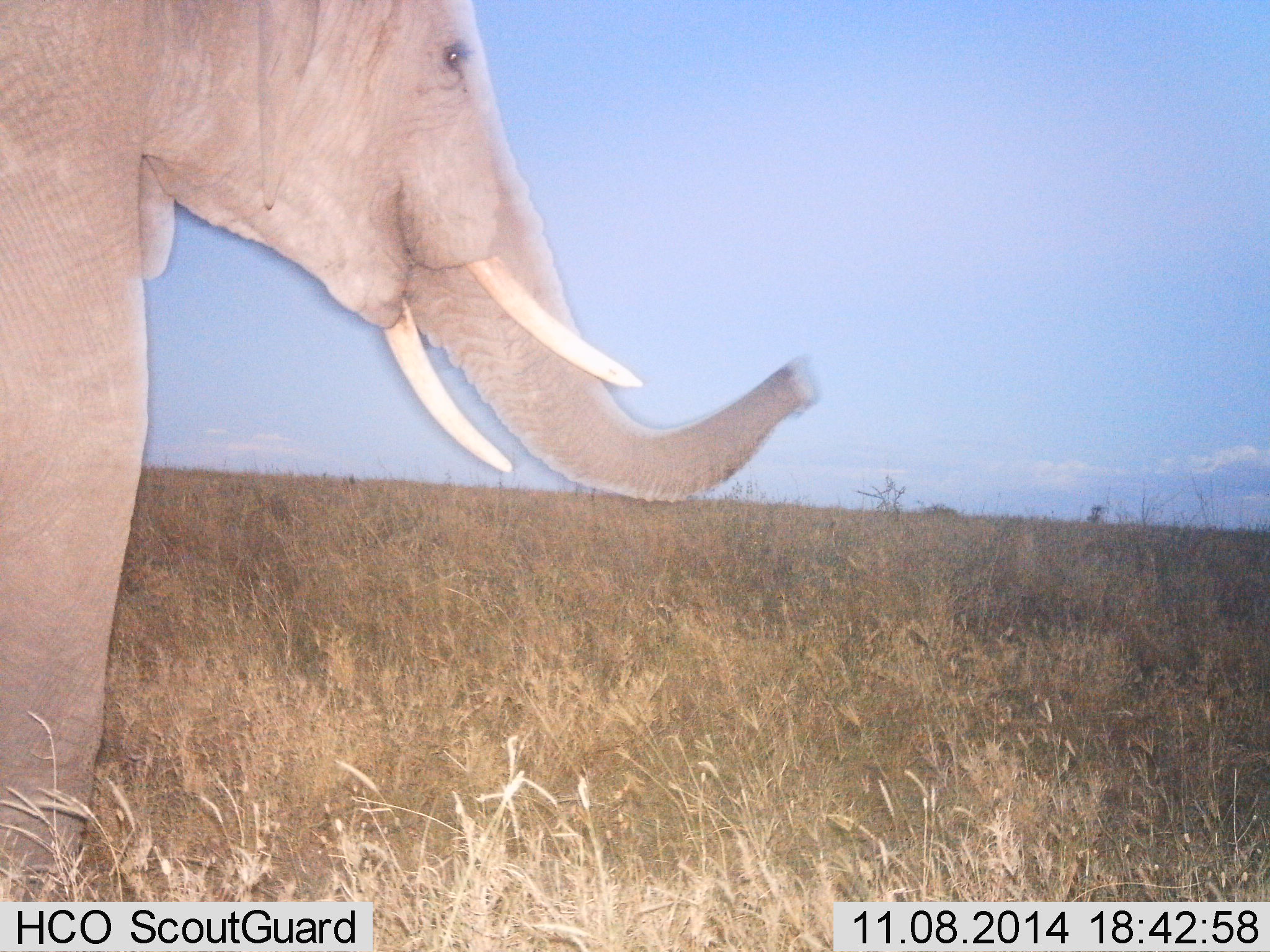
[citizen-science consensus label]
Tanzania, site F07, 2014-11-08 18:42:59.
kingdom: Animalia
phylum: Chordata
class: Mammalia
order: Proboscidea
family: Elephantidae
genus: Loxodonta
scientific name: Loxodonta africana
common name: african bush elephant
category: elephant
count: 1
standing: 100%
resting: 0%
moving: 10%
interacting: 0%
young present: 0%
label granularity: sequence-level